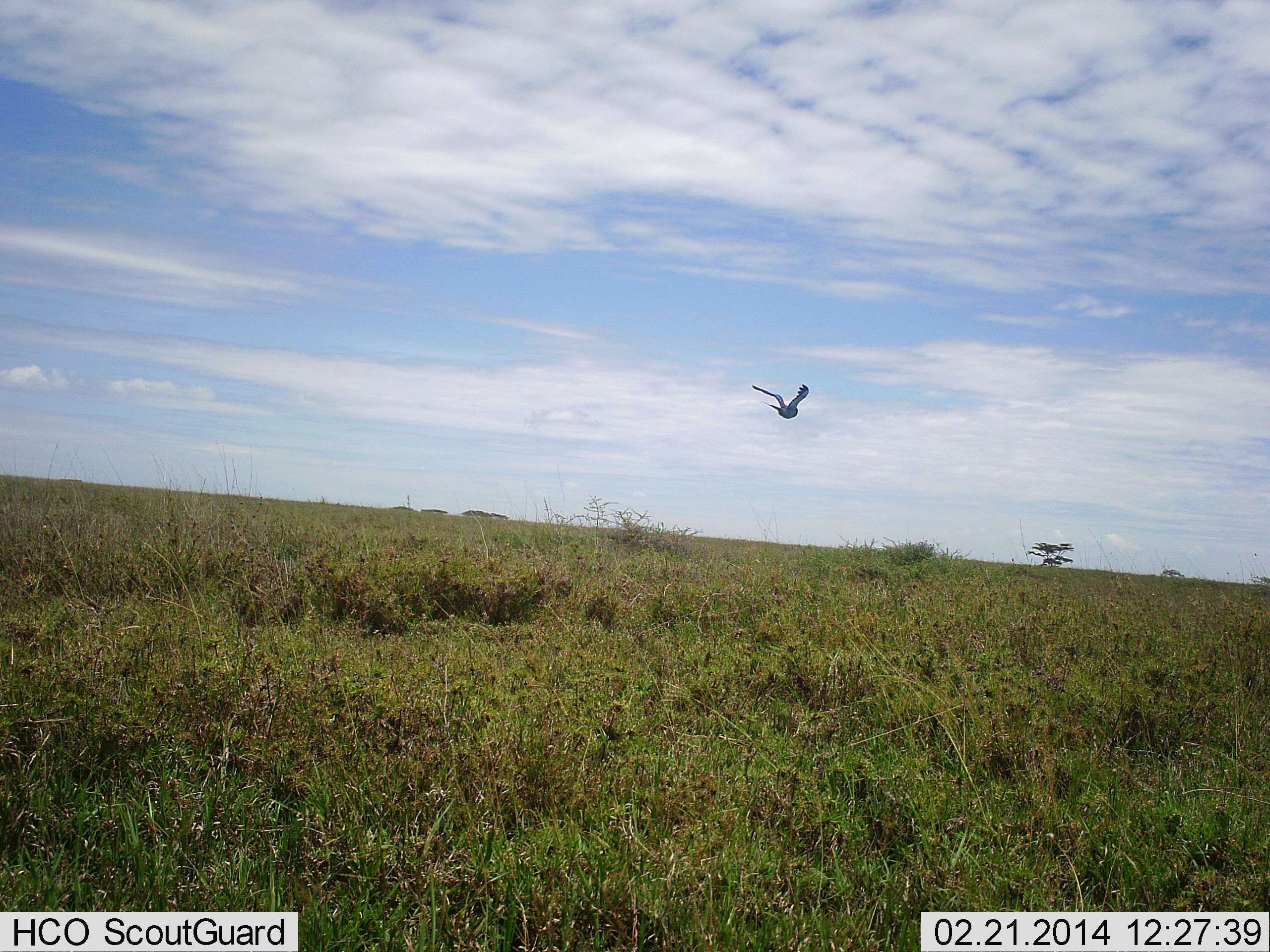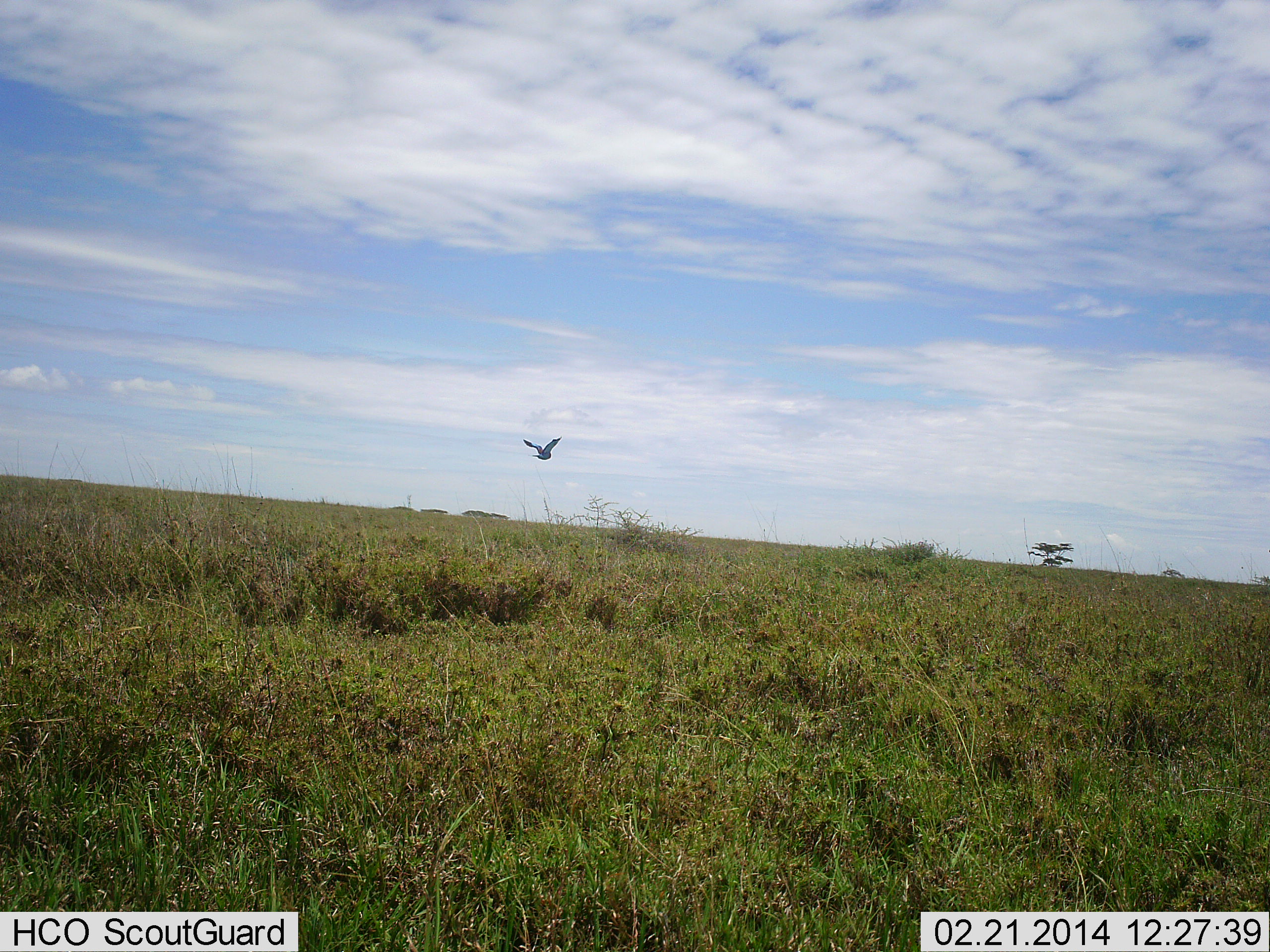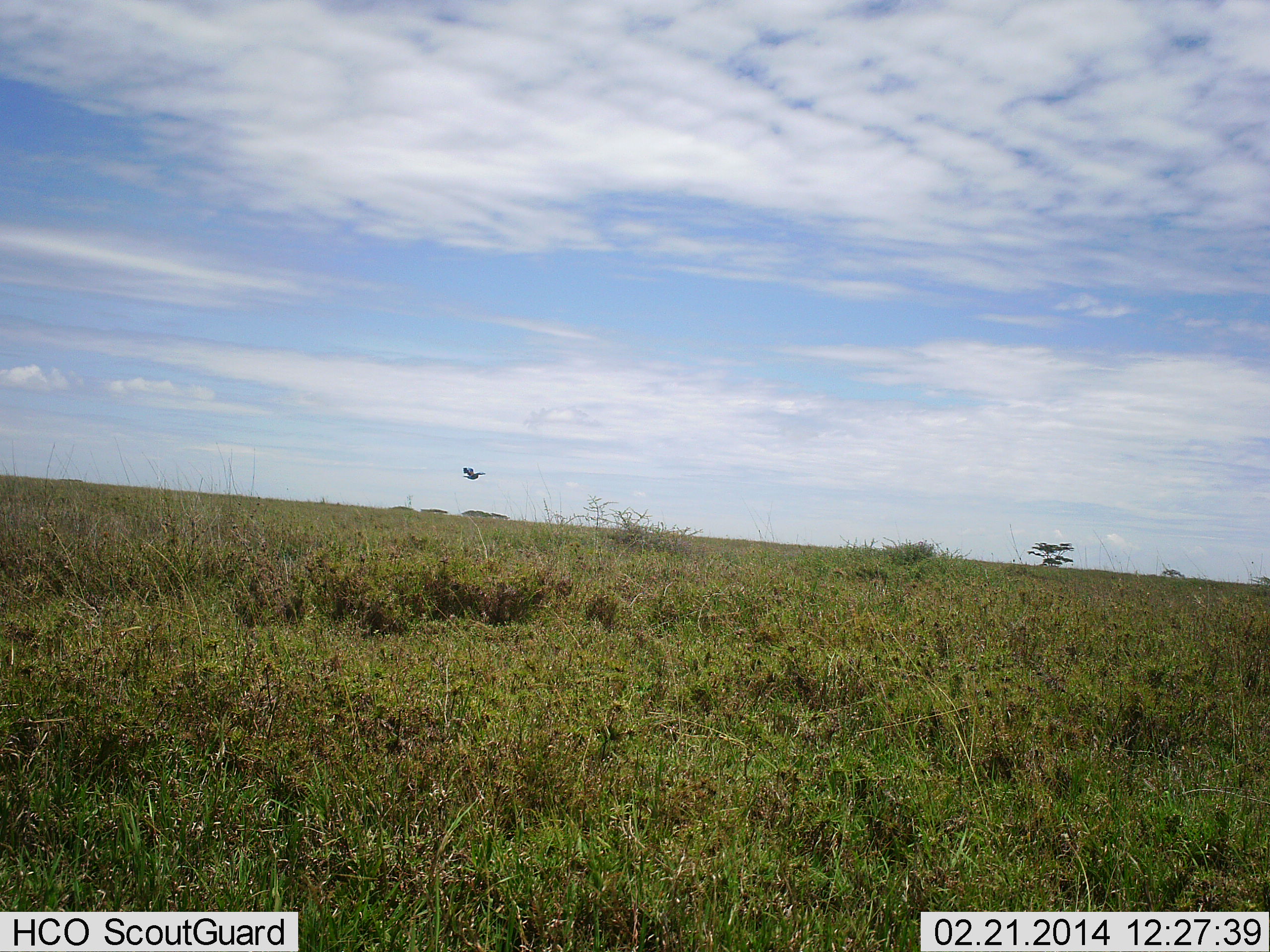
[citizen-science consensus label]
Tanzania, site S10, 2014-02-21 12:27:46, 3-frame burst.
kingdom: Animalia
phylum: Chordata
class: Aves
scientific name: Aves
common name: bird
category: otherbird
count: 1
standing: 0%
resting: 0%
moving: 100%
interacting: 0%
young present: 0%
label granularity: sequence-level